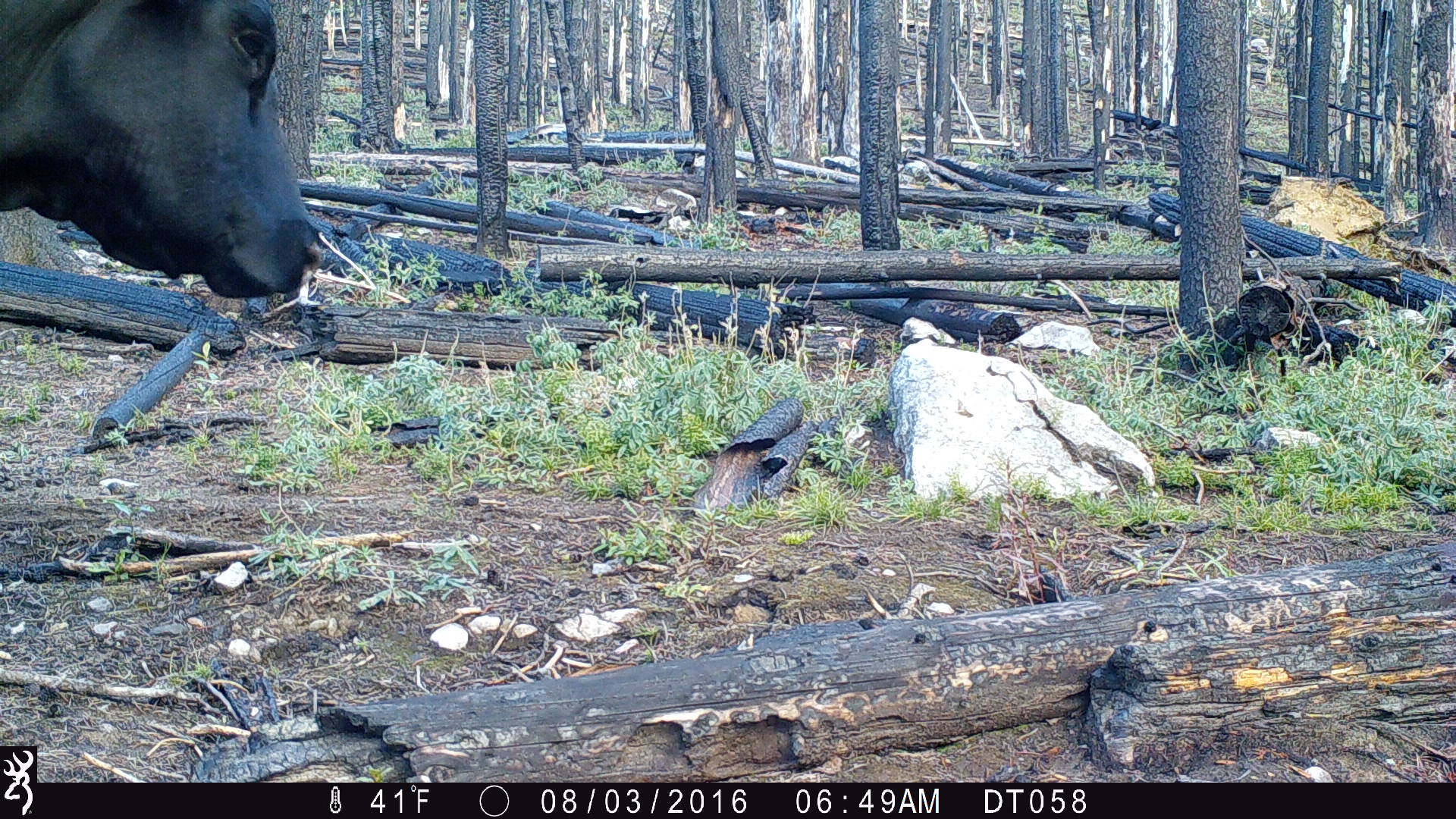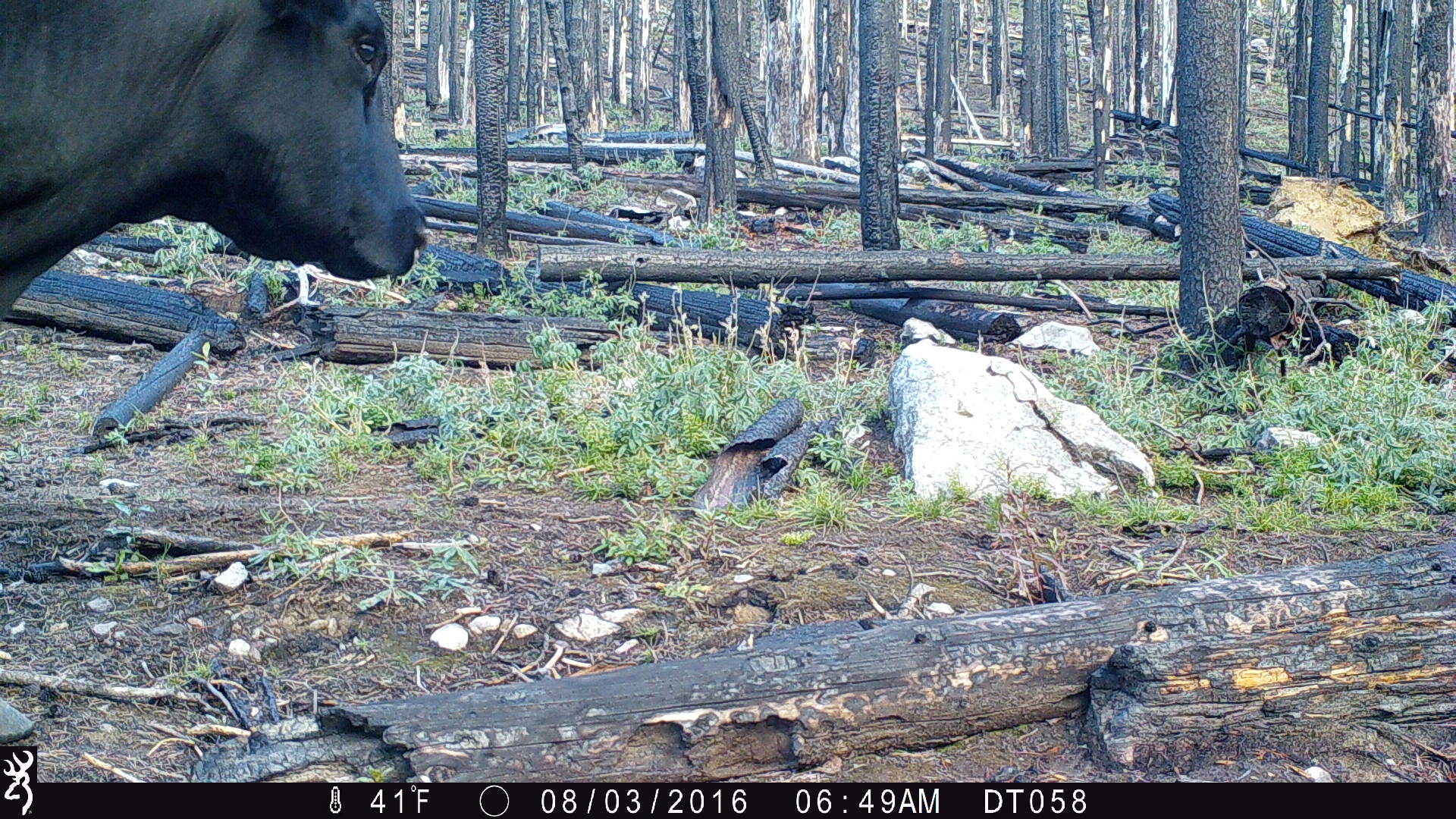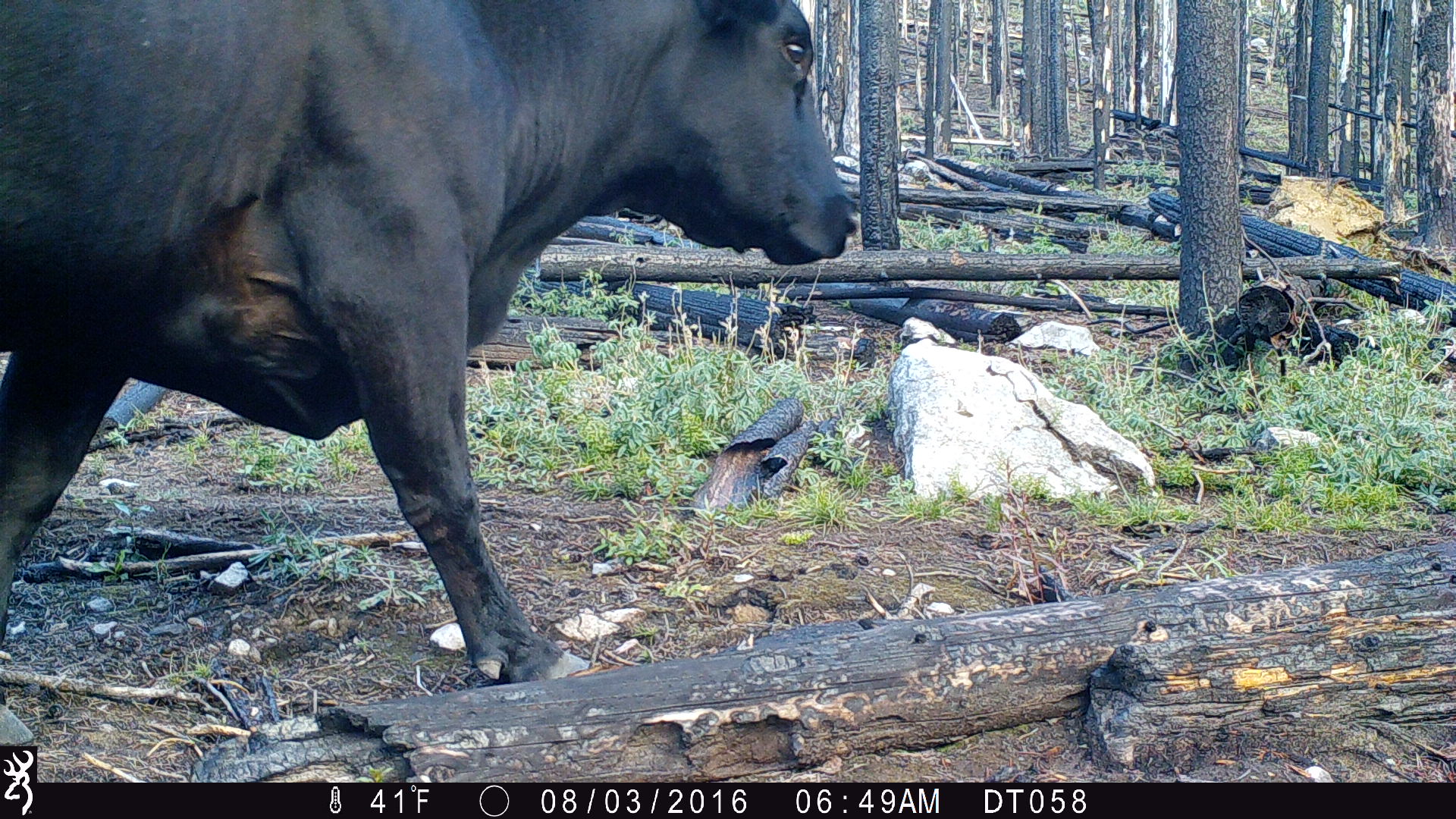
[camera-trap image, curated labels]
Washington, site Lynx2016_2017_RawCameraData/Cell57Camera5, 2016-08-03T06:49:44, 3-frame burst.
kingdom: Animalia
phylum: Chordata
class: Mammalia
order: Artiodactyla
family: Bovidae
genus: Bos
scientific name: Bos taurus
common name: domestic cattle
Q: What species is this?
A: Domestic cattle (Bos taurus).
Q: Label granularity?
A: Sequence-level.